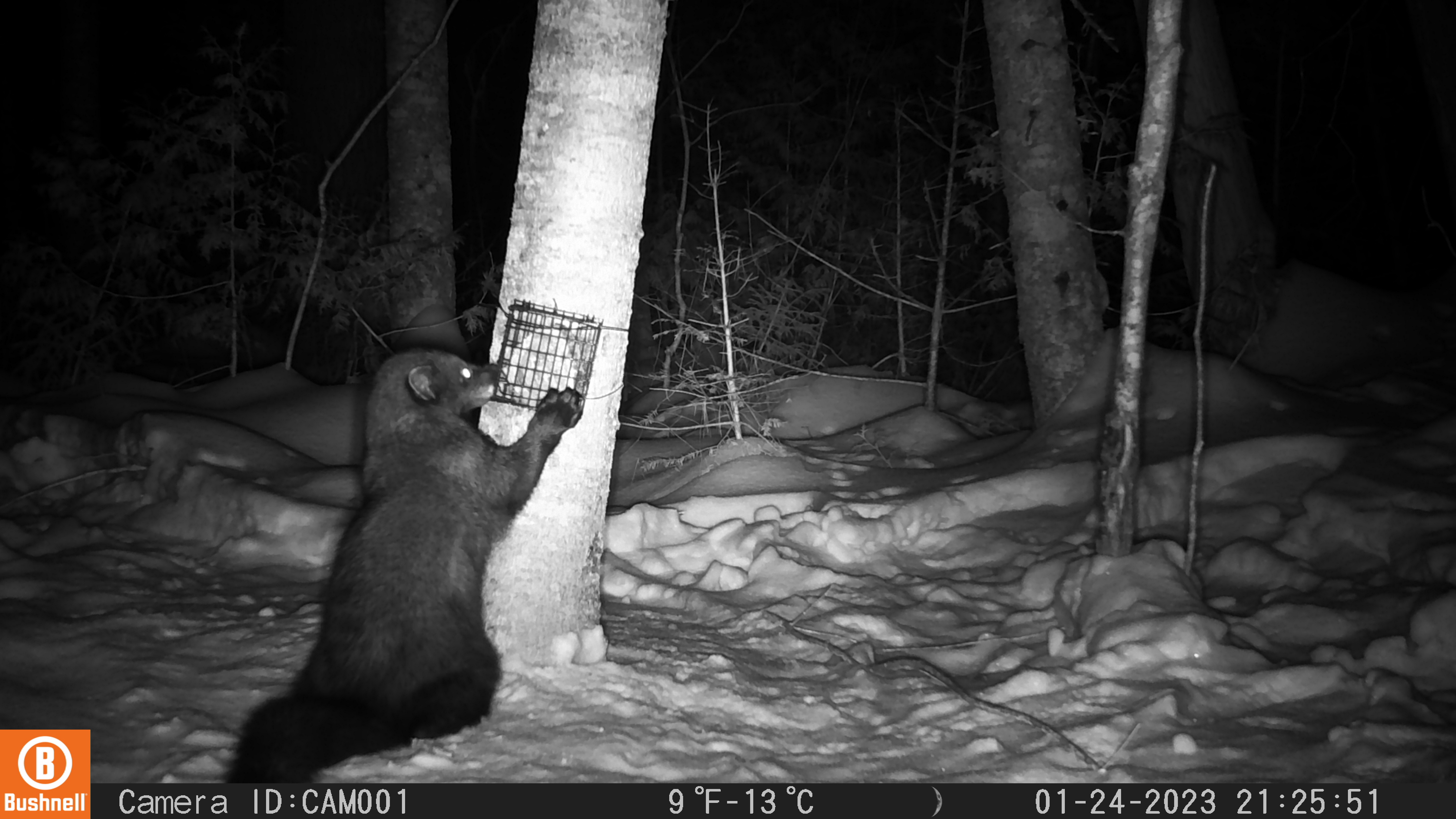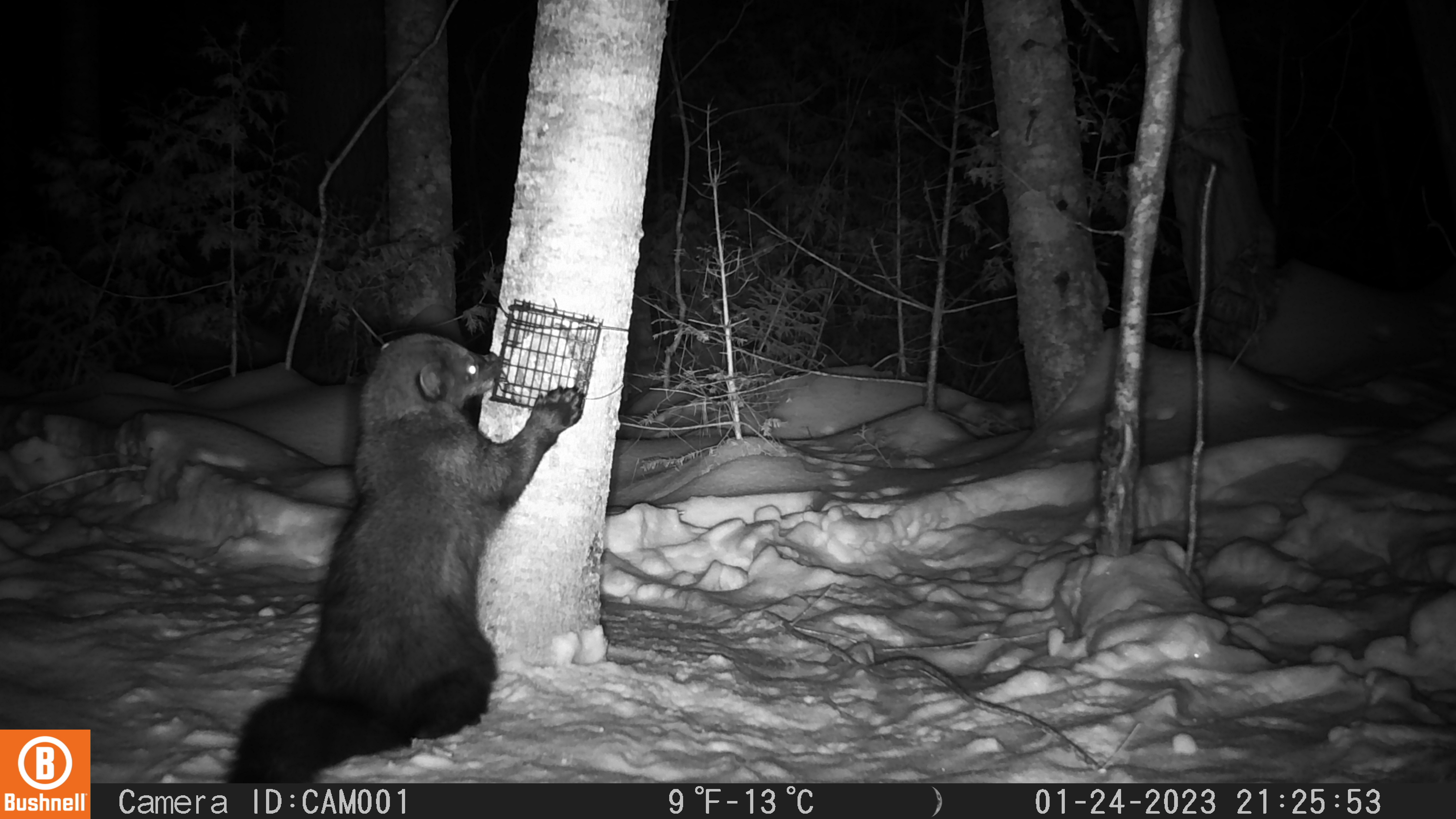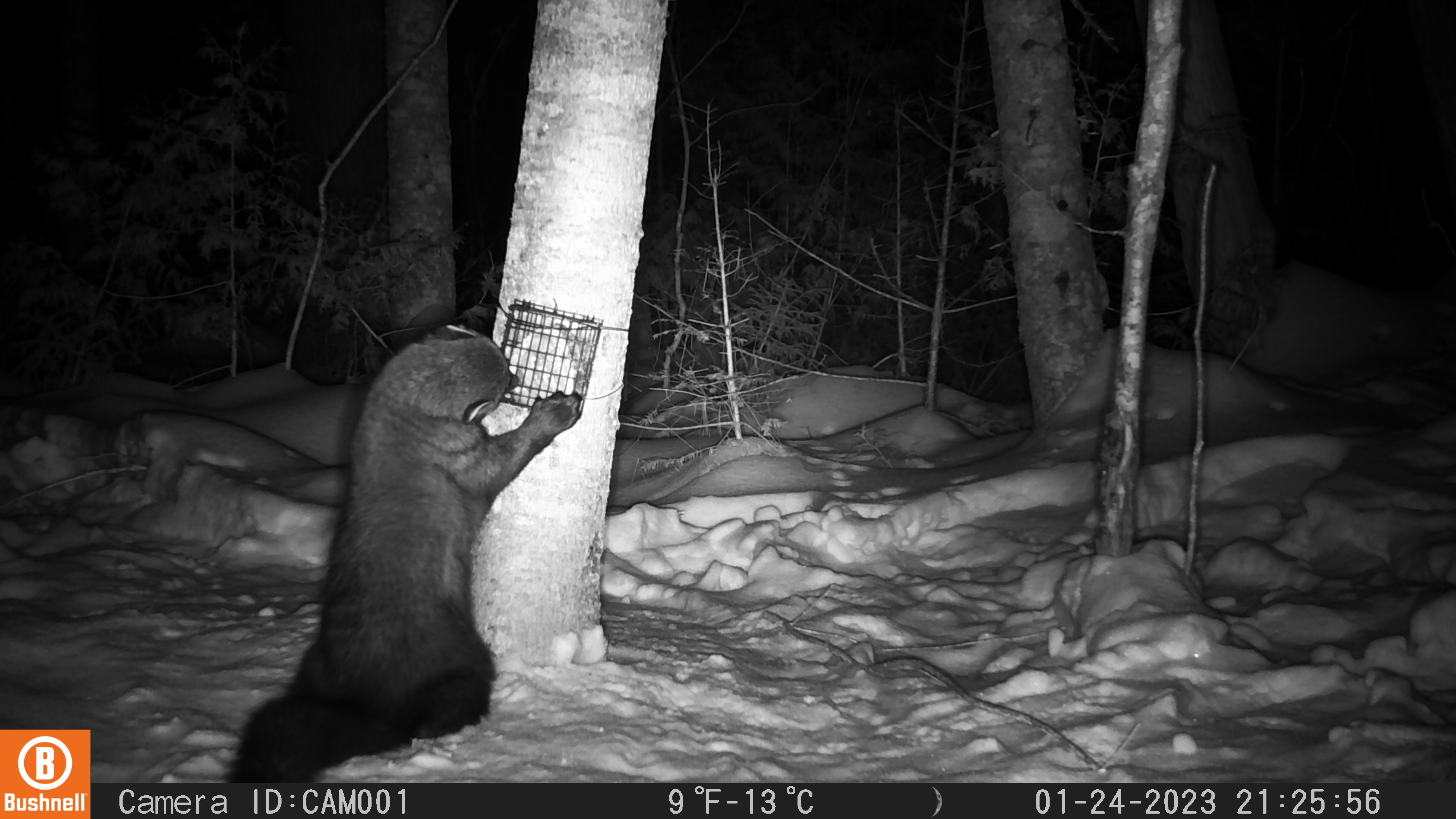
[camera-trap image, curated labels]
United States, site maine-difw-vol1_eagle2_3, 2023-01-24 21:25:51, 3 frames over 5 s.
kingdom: Animalia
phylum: Chordata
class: Mammalia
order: Carnivora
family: Mustelidae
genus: Pekania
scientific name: Pekania pennanti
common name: fisher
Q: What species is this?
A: Fisher (Pekania pennanti).